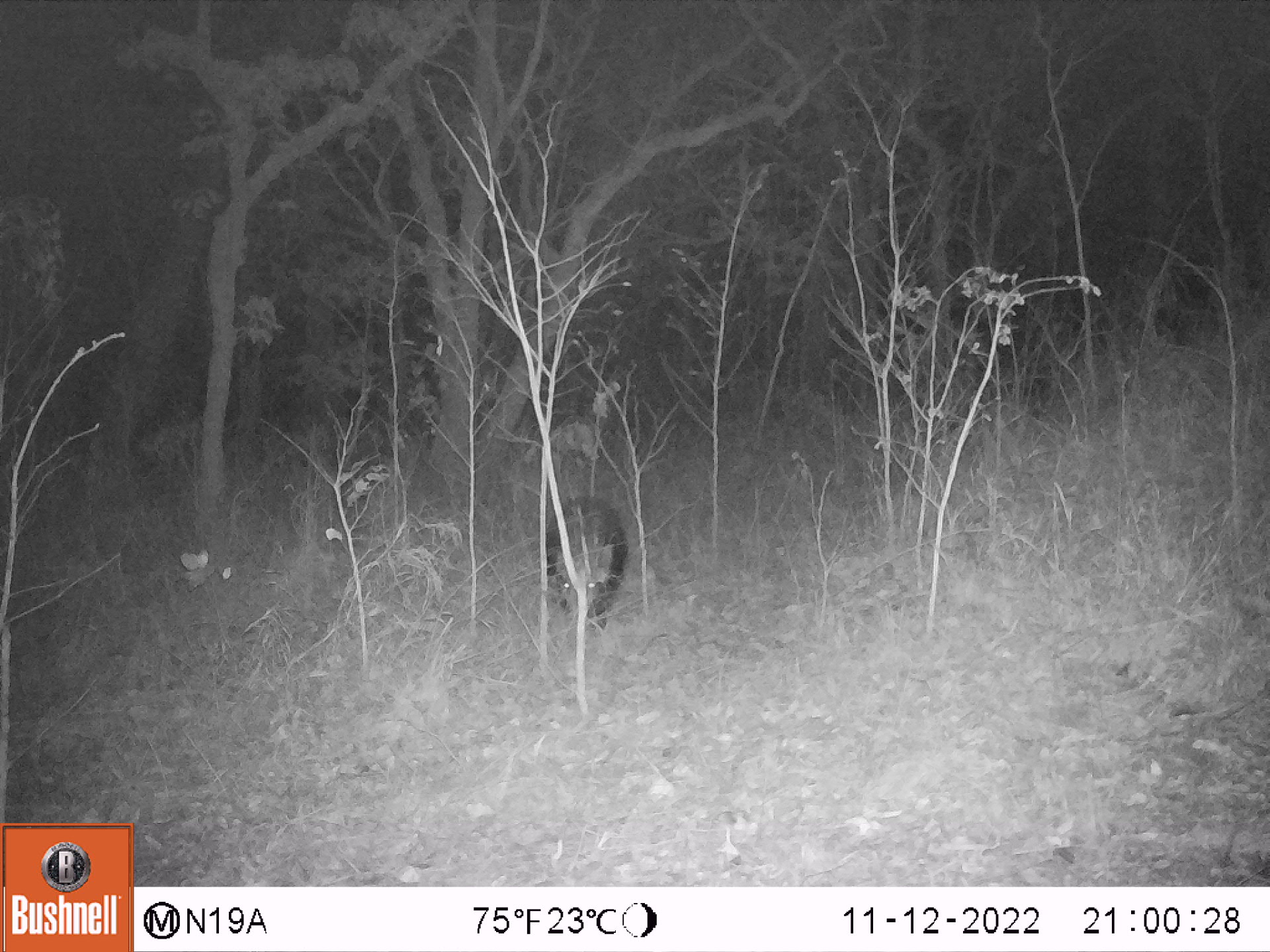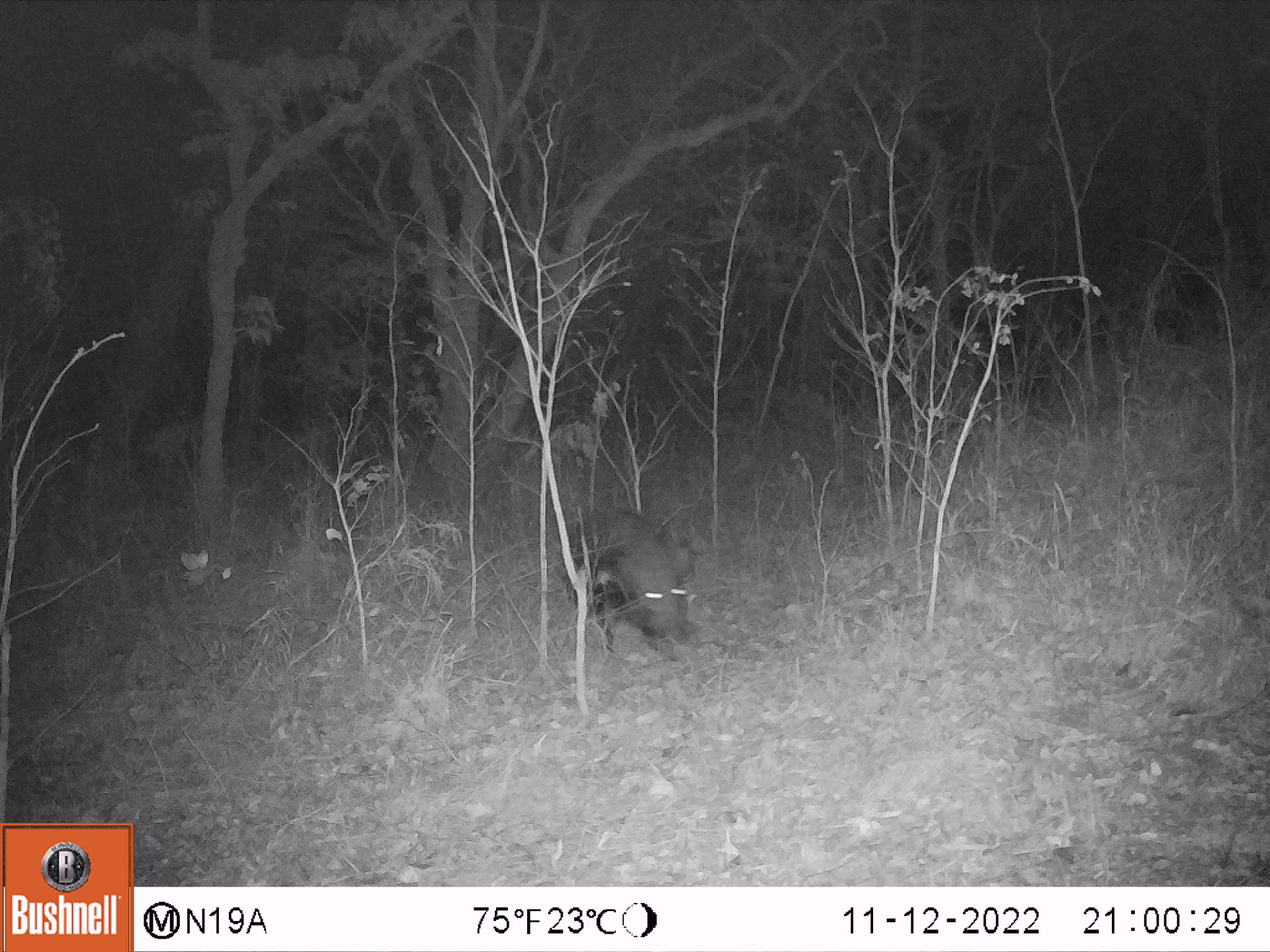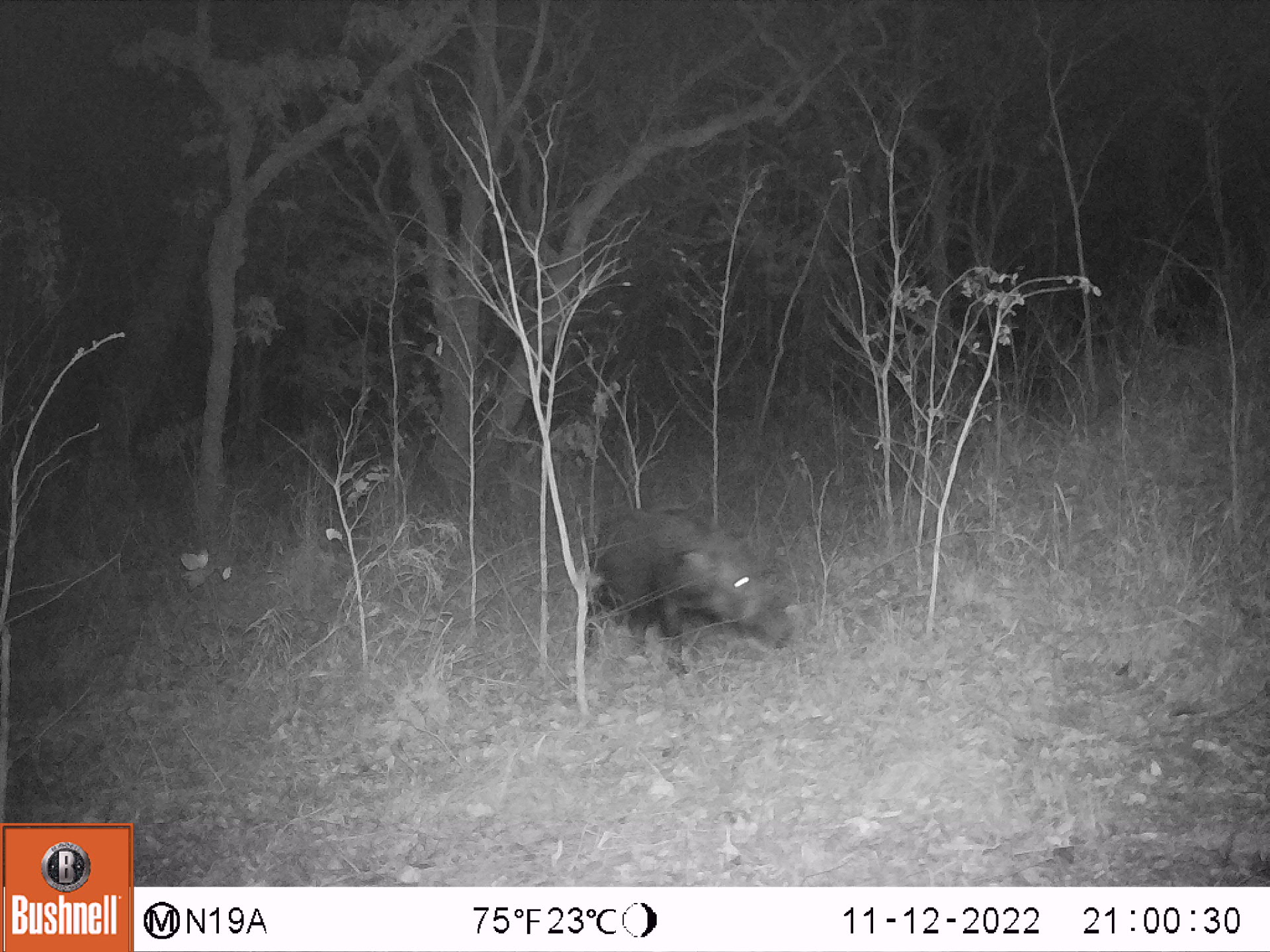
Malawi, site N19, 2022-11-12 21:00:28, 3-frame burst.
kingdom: Animalia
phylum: Chordata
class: Mammalia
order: Artiodactyla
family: Suidae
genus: Potamochoerus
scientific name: Potamochoerus larvatus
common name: bushpig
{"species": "bushpig (Potamochoerus larvatus)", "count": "1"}